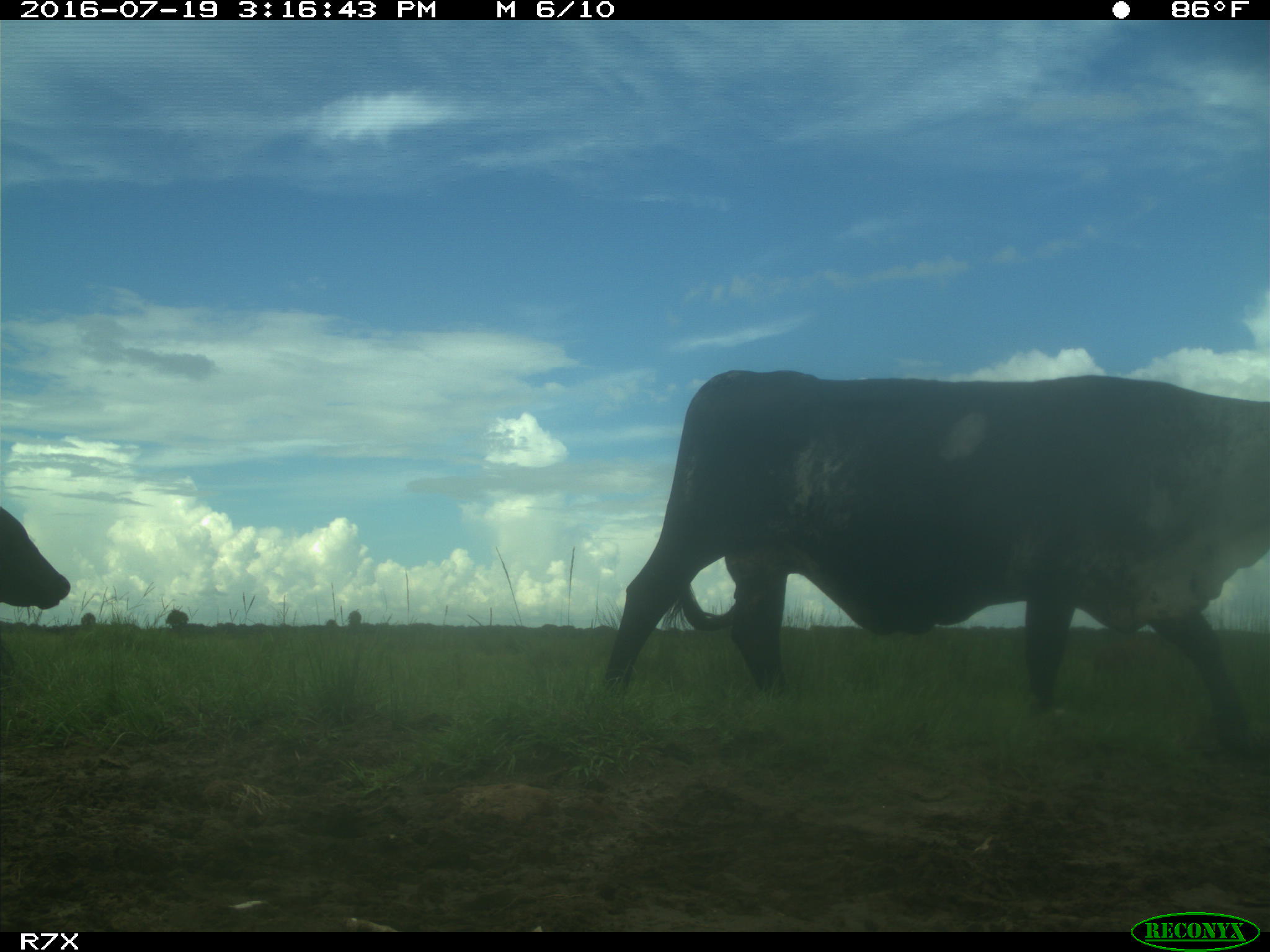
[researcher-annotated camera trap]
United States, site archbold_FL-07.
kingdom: Animalia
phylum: Chordata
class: Mammalia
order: Artiodactyla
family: Bovidae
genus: Bos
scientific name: Bos taurus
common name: domestic cow